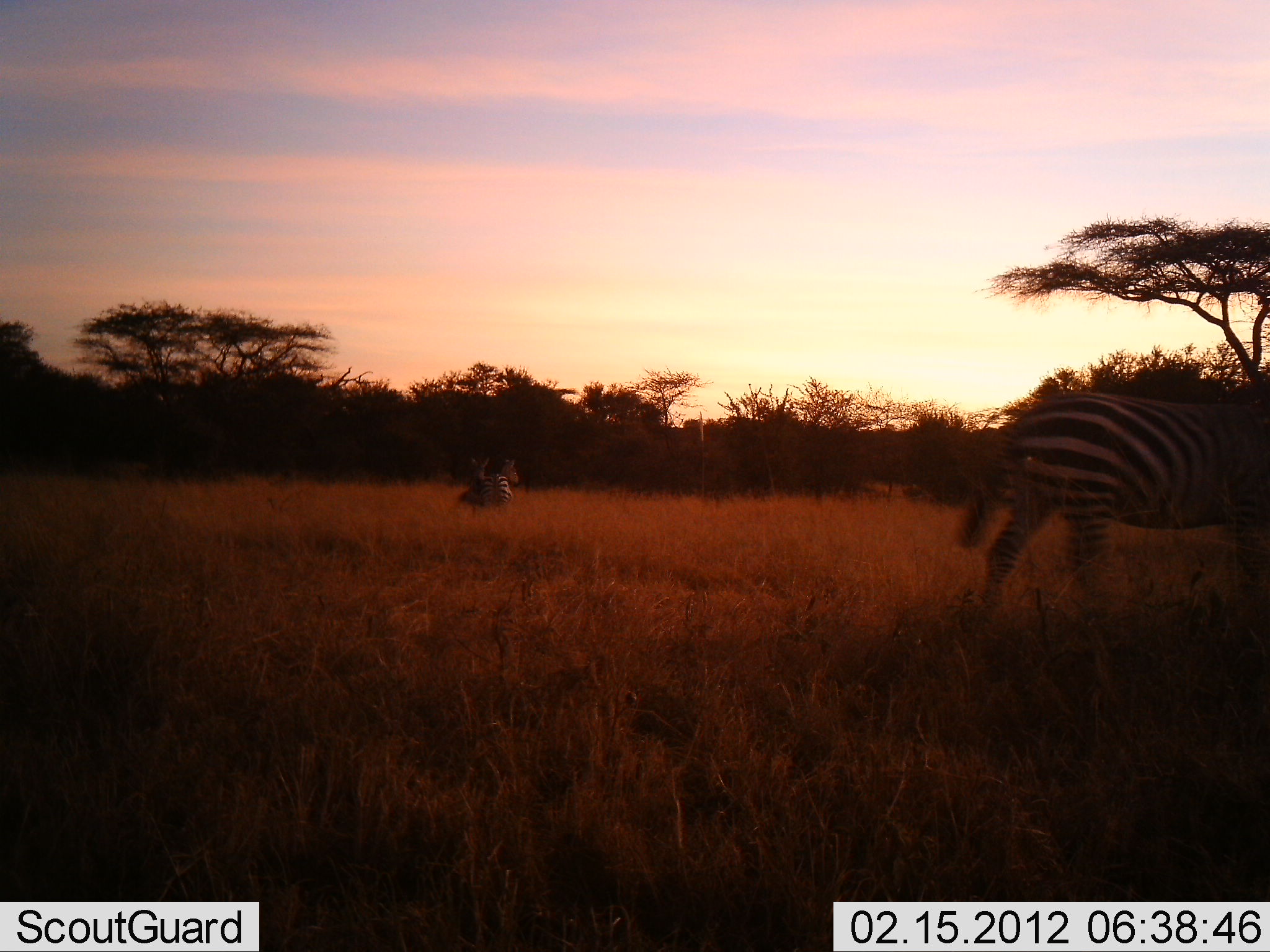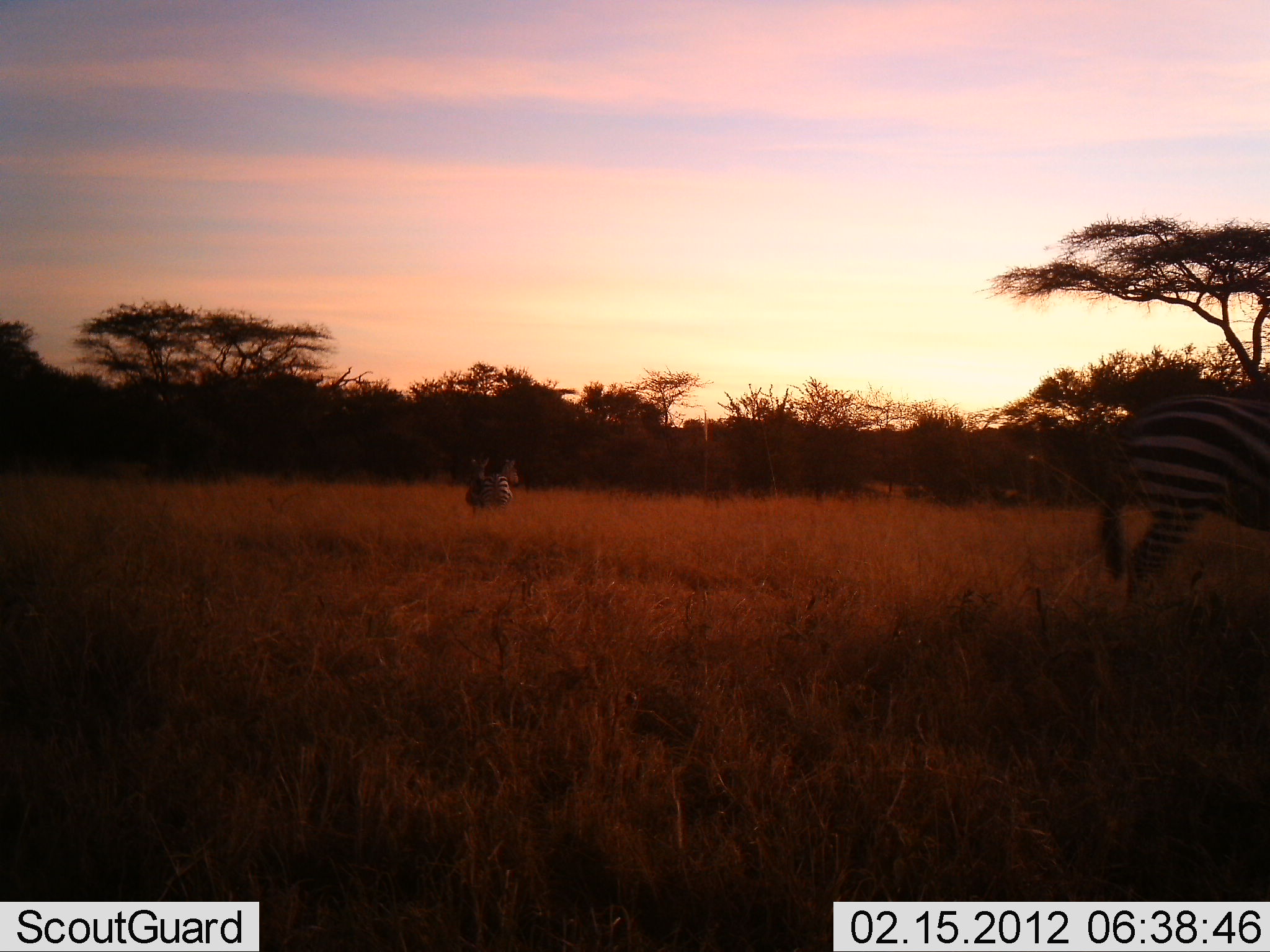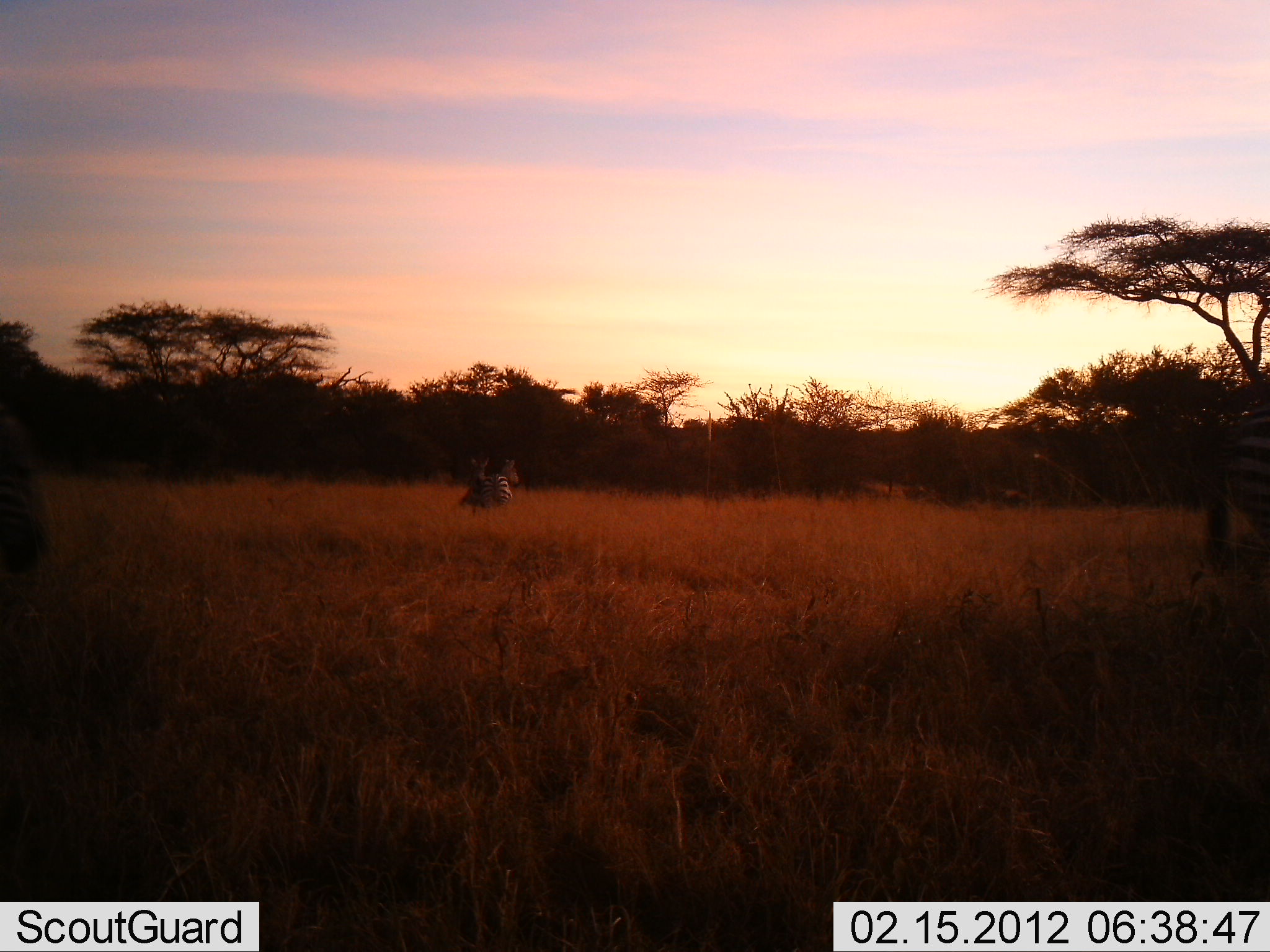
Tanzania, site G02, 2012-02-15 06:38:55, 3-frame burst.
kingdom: Animalia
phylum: Chordata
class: Mammalia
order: Perissodactyla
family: Equidae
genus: Equus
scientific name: Equus quagga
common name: plains zebra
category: zebra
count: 2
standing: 63%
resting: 4%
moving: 89%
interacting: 0%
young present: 0%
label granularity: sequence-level